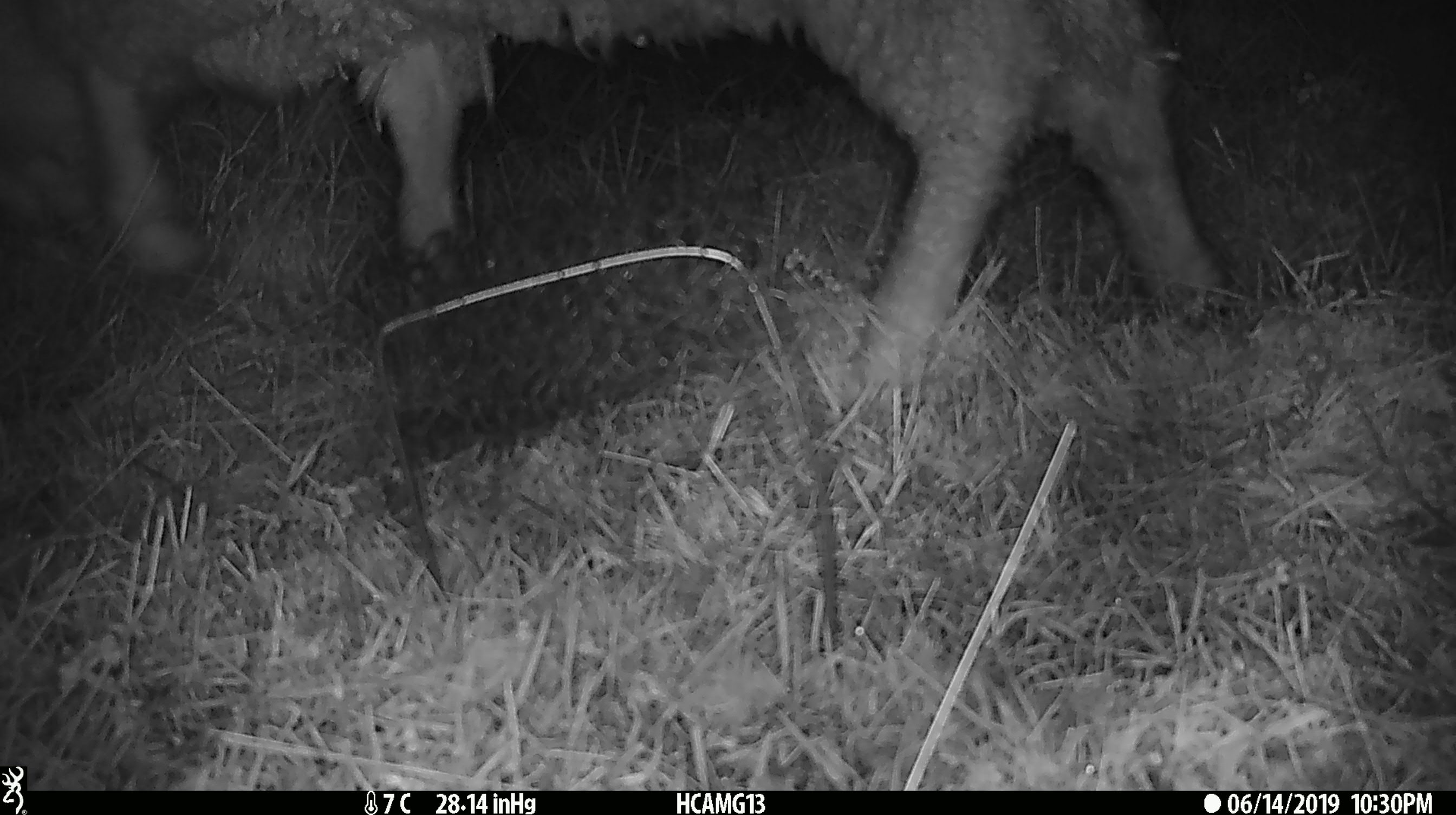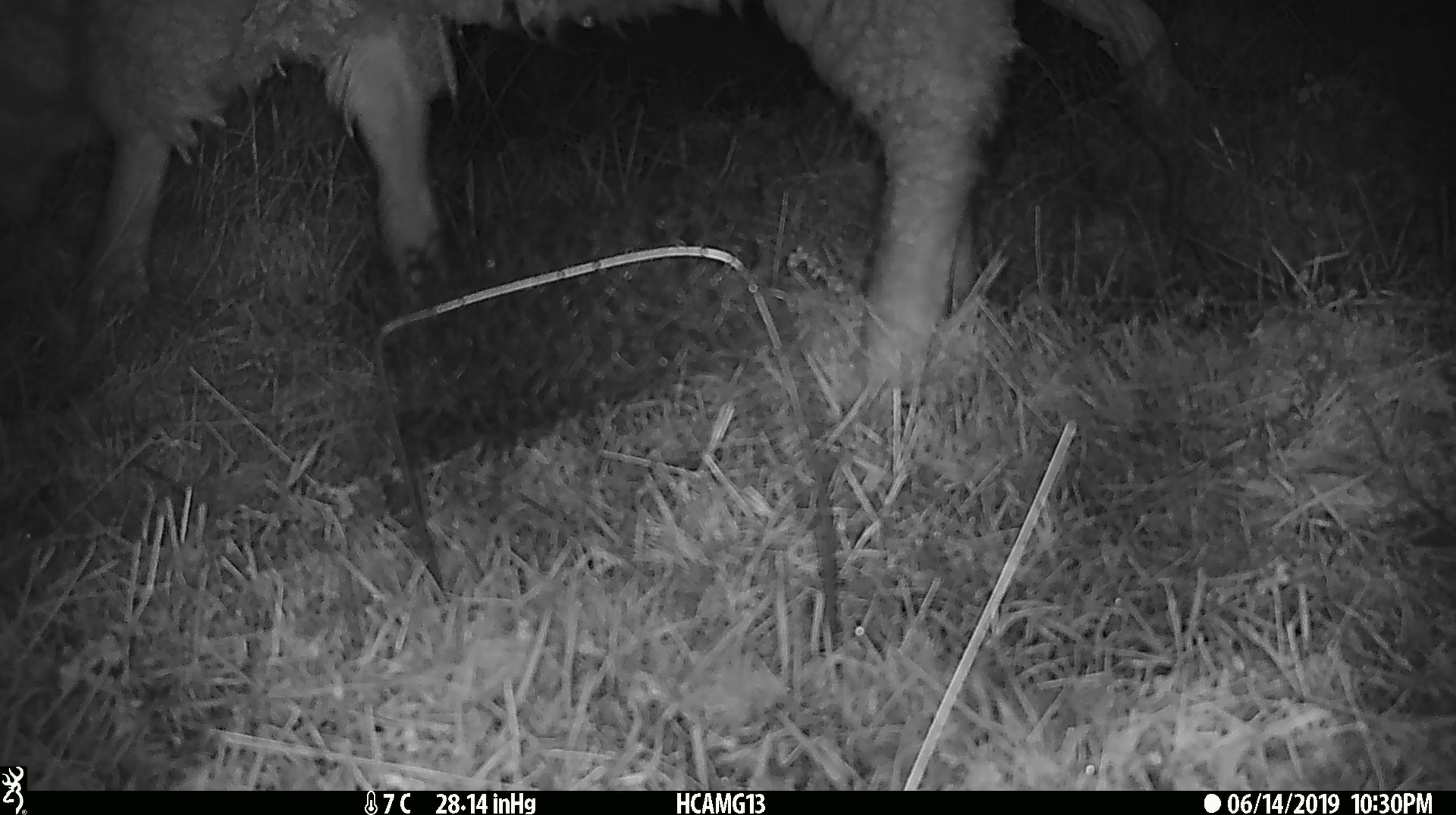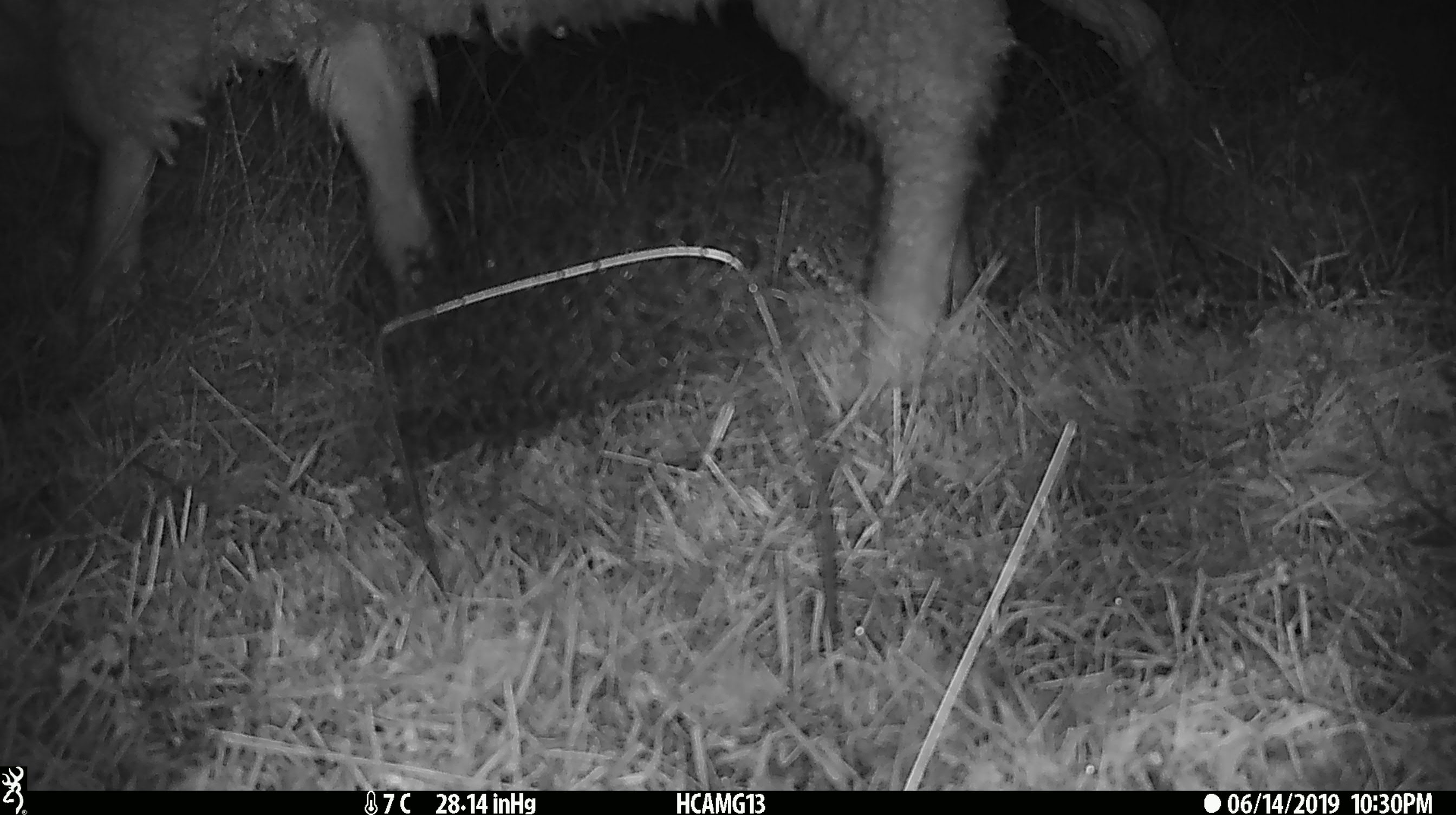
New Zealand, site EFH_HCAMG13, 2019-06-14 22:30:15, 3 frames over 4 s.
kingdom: Animalia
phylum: Chordata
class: Mammalia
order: Artiodactyla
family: Bovidae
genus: Ovis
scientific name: Ovis aries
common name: domestic sheep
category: sheep